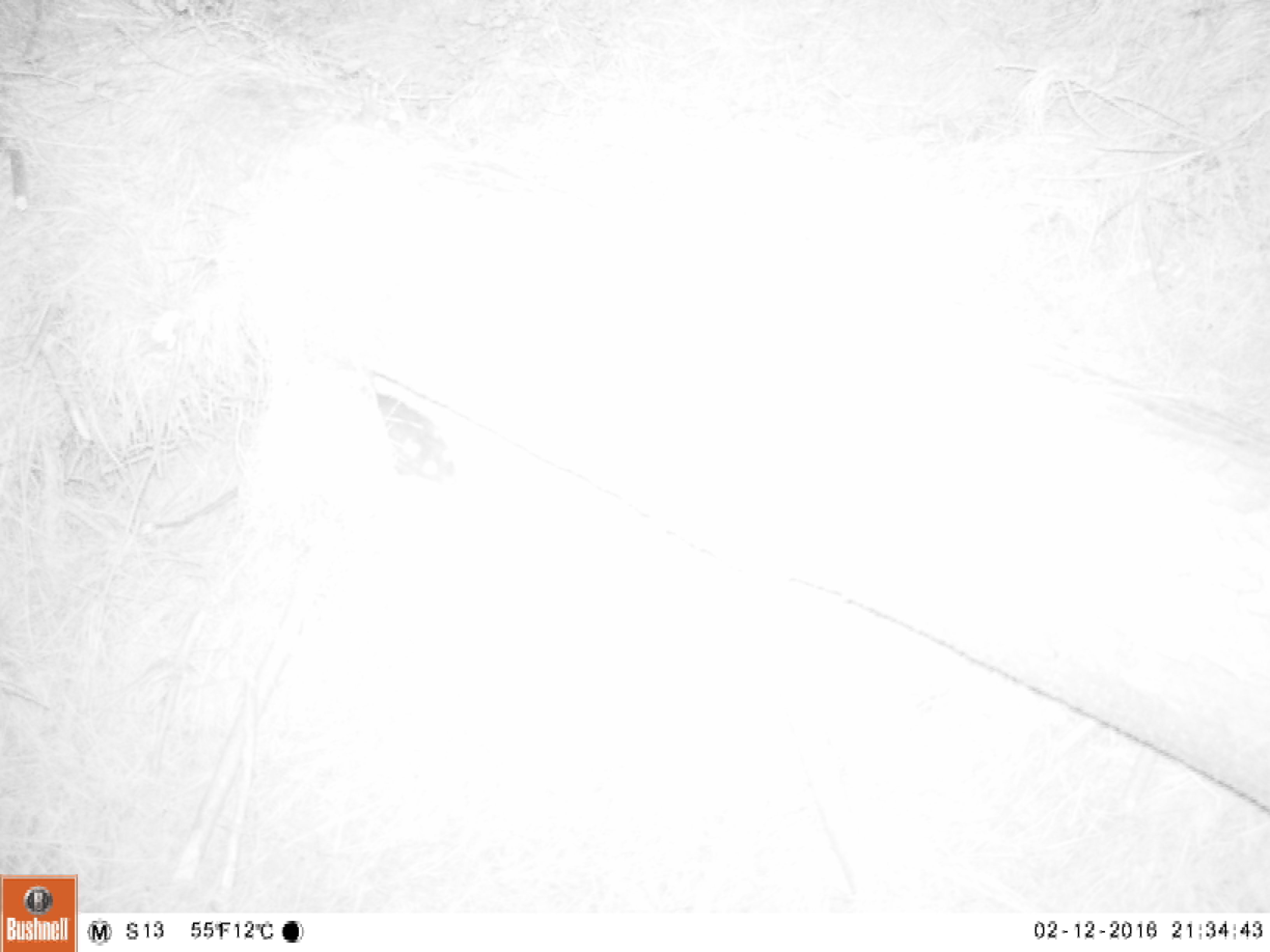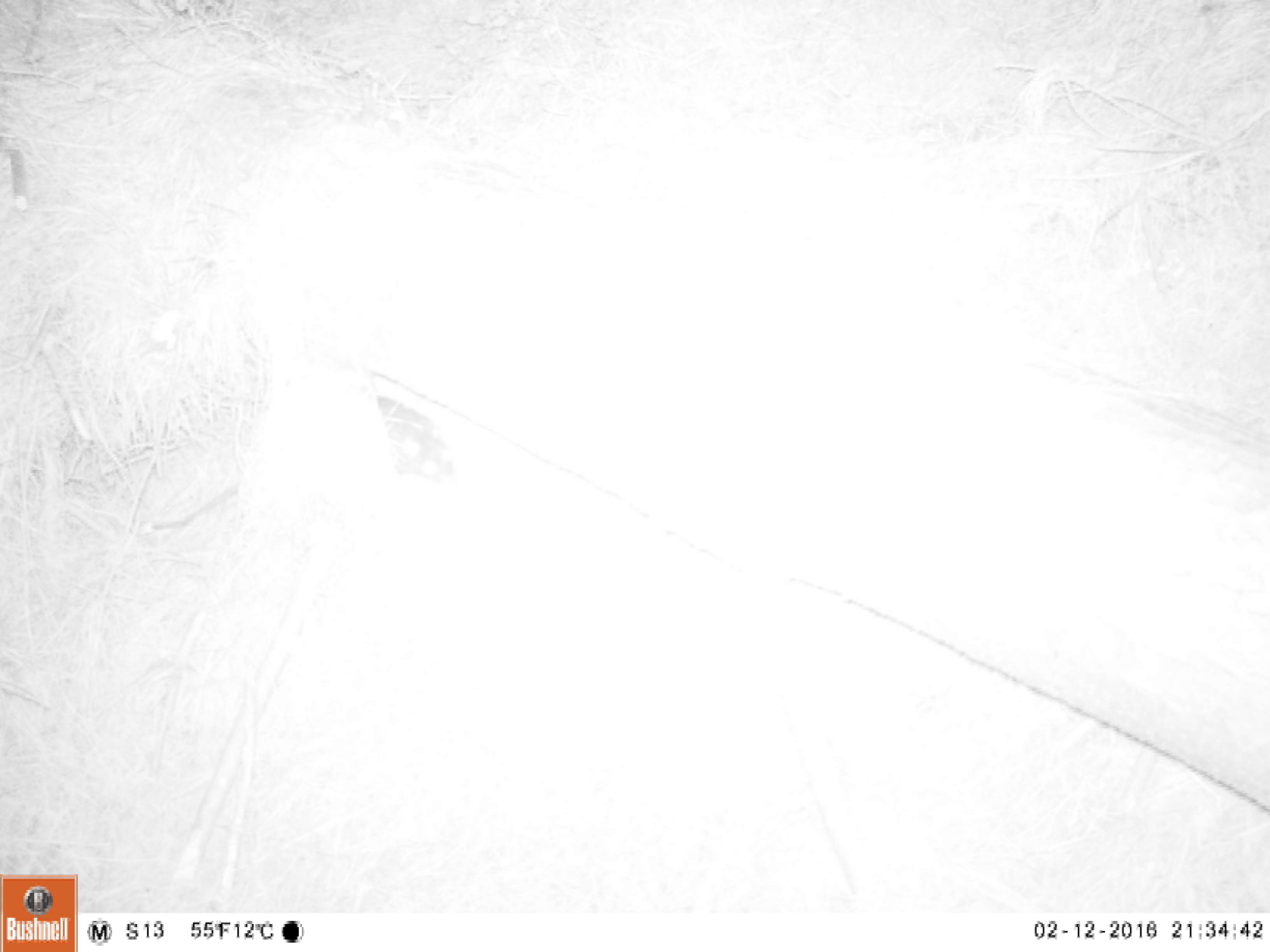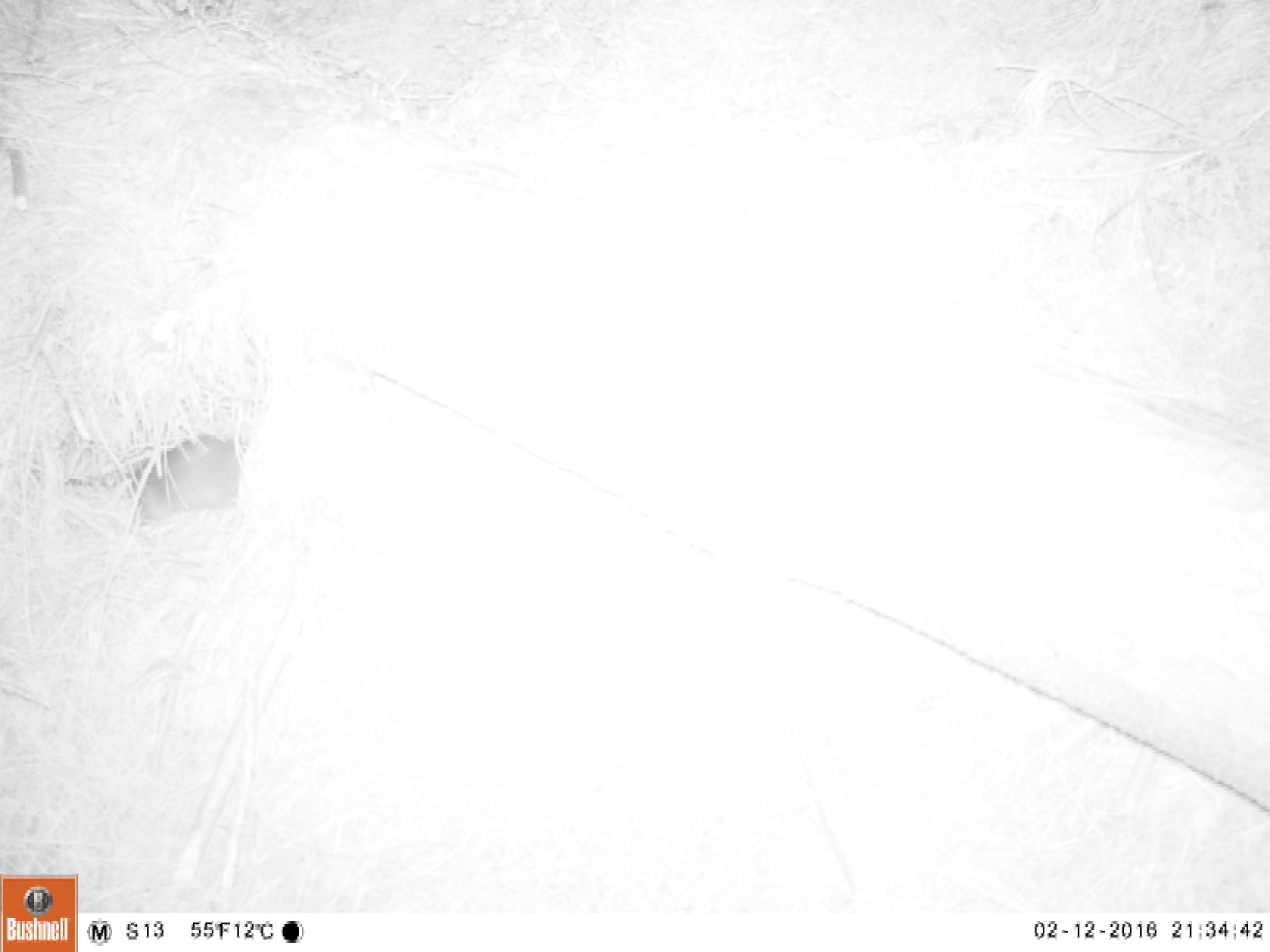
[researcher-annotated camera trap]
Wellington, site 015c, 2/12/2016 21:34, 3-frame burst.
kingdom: Animalia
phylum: Chordata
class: Mammalia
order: Rodentia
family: Muridae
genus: Rattus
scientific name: Rattus norvegicus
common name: norway rat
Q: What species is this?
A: Norway rat (Rattus norvegicus).